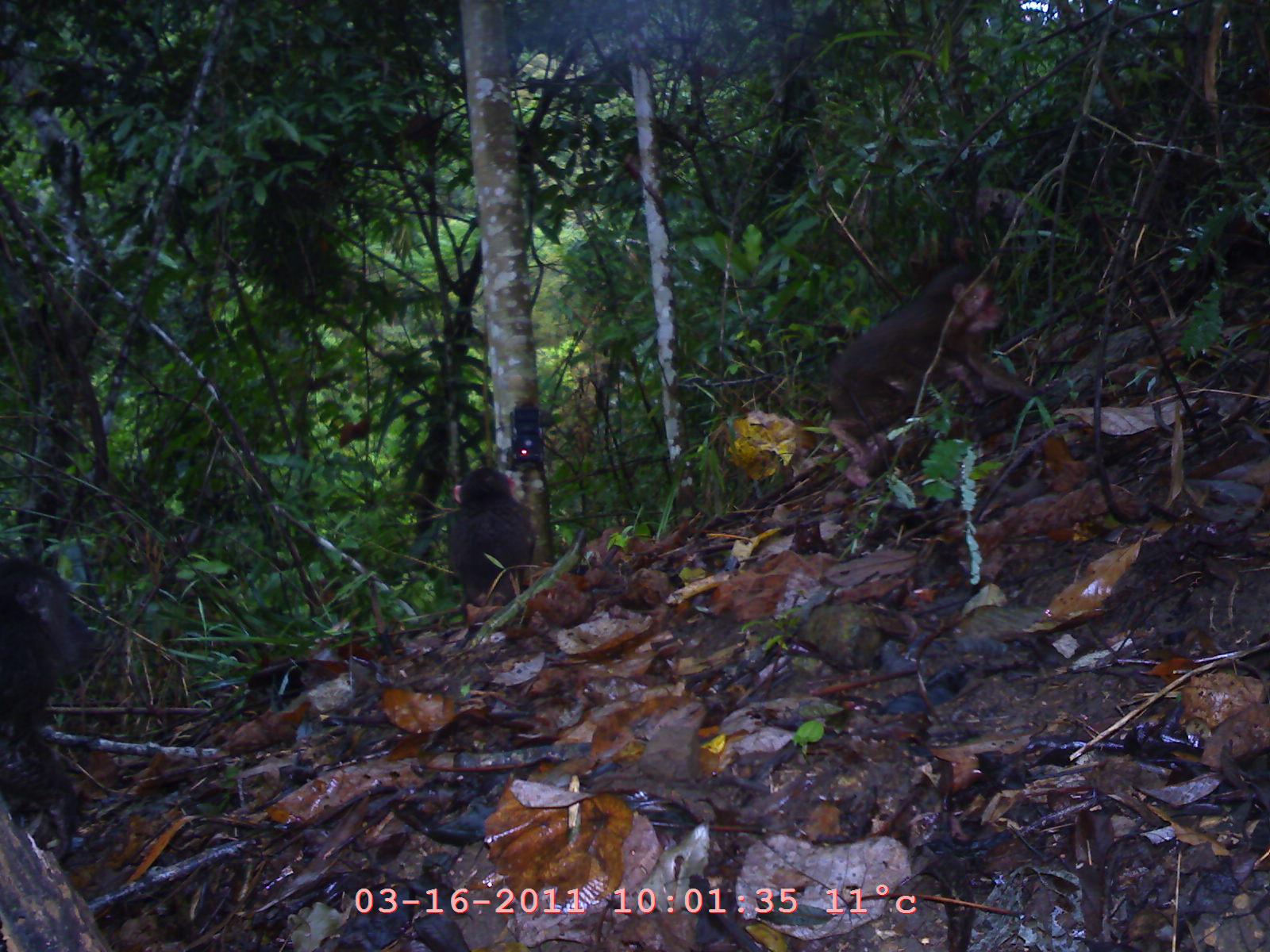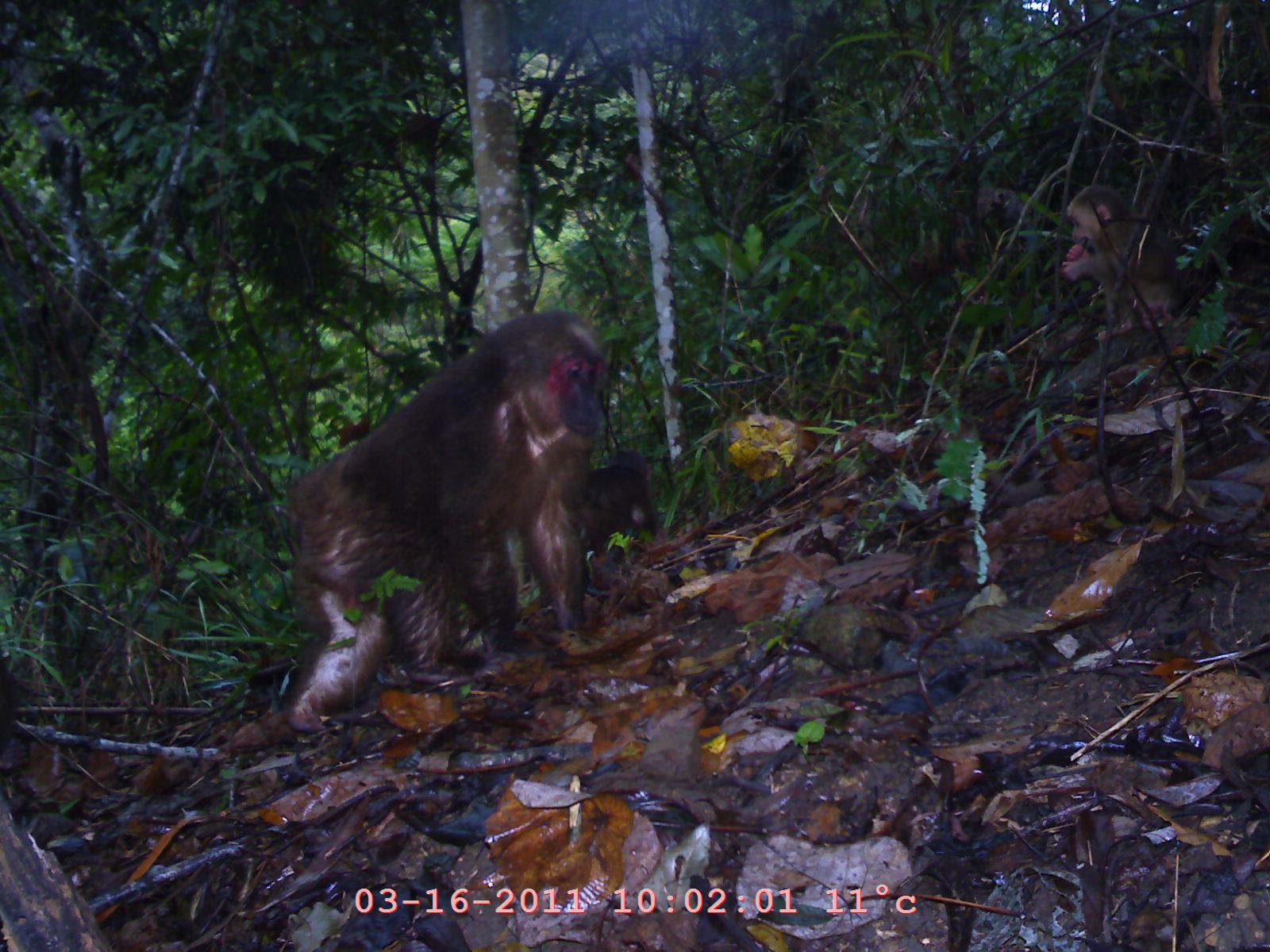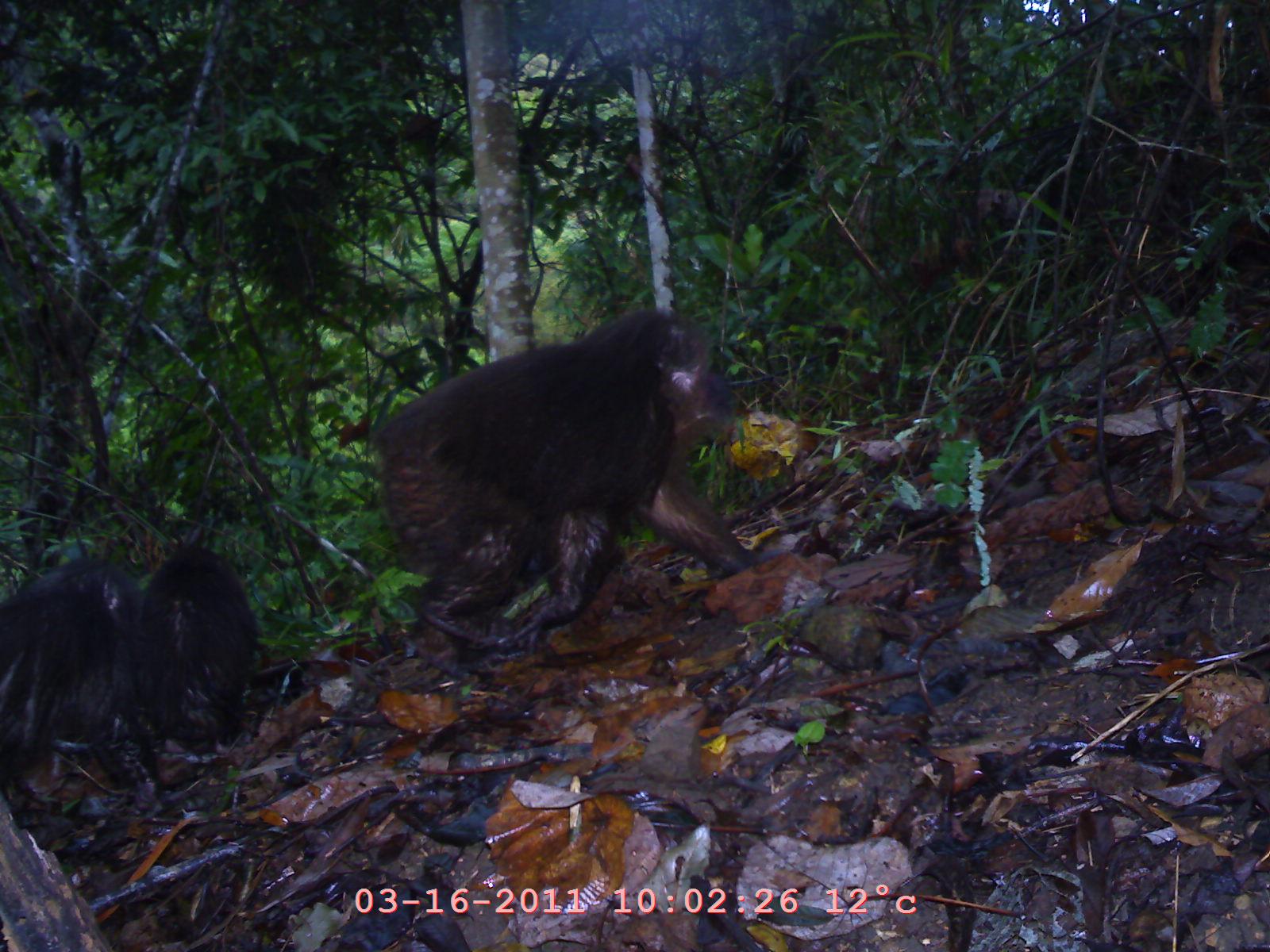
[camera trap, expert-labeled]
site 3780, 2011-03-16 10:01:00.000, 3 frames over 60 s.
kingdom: Animalia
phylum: Chordata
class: Mammalia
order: Primates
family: Cercopithecidae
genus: Macaca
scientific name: Macaca arctoides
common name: stump-tailed macaque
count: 3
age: adult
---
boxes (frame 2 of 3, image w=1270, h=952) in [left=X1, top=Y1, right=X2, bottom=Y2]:
macaca arctoides: [left=275, top=303, right=605, bottom=731]; [left=1059, top=182, right=1185, bottom=339]; [left=589, top=446, right=661, bottom=556]; [left=0, top=657, right=19, bottom=760]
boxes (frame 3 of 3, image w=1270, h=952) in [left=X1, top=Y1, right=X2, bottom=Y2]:
macaca arctoides: [left=361, top=306, right=788, bottom=653]; [left=0, top=551, right=139, bottom=779]; [left=138, top=530, right=260, bottom=748]